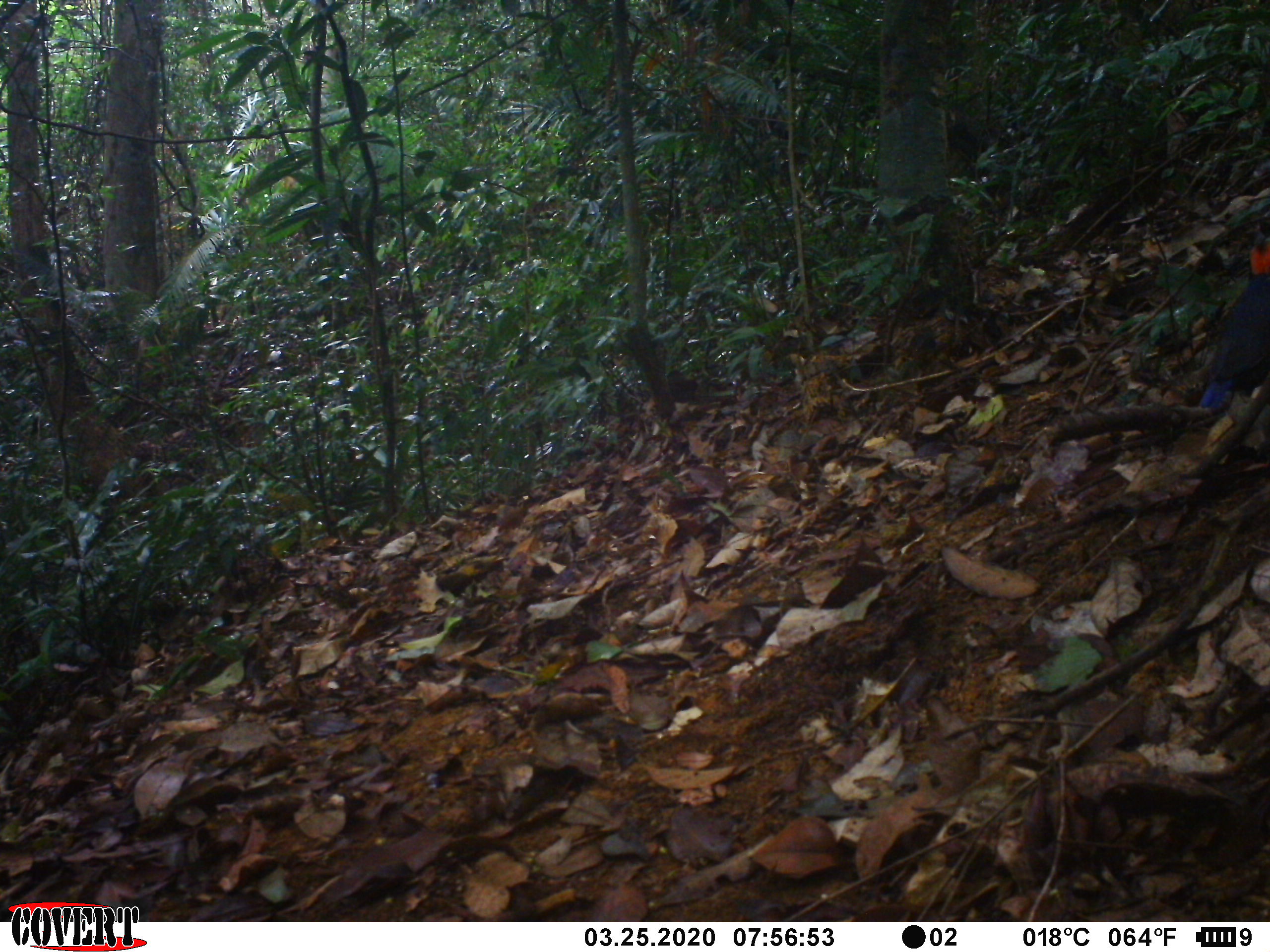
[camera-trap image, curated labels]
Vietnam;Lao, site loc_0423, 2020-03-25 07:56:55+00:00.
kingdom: Animalia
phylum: Chordata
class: Aves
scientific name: Aves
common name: bird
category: unidentified bird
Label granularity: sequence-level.